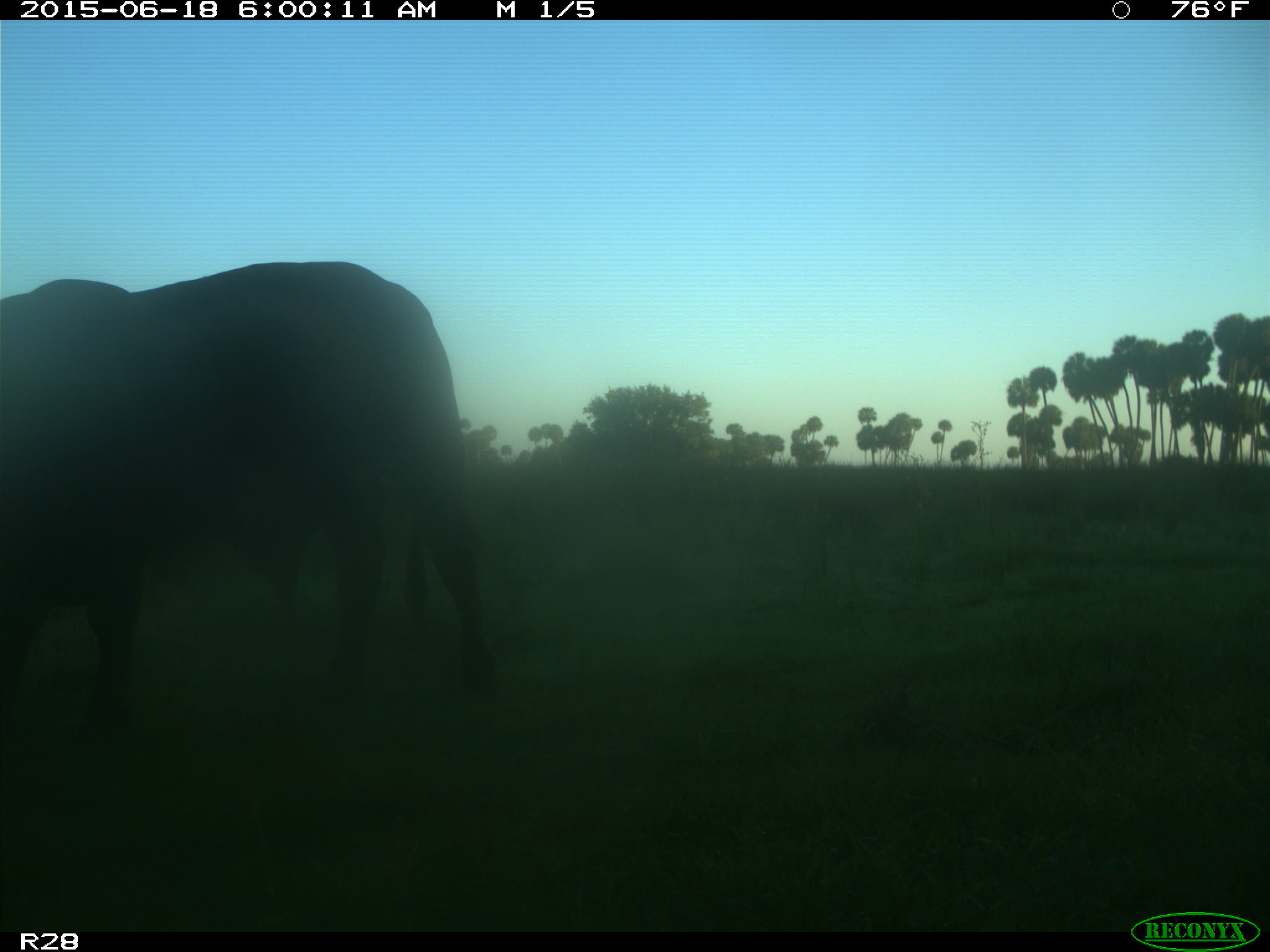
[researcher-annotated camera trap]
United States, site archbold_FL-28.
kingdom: Animalia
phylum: Chordata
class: Mammalia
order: Artiodactyla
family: Bovidae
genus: Bos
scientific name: Bos taurus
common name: domestic cow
Bos taurus (domestic cow).